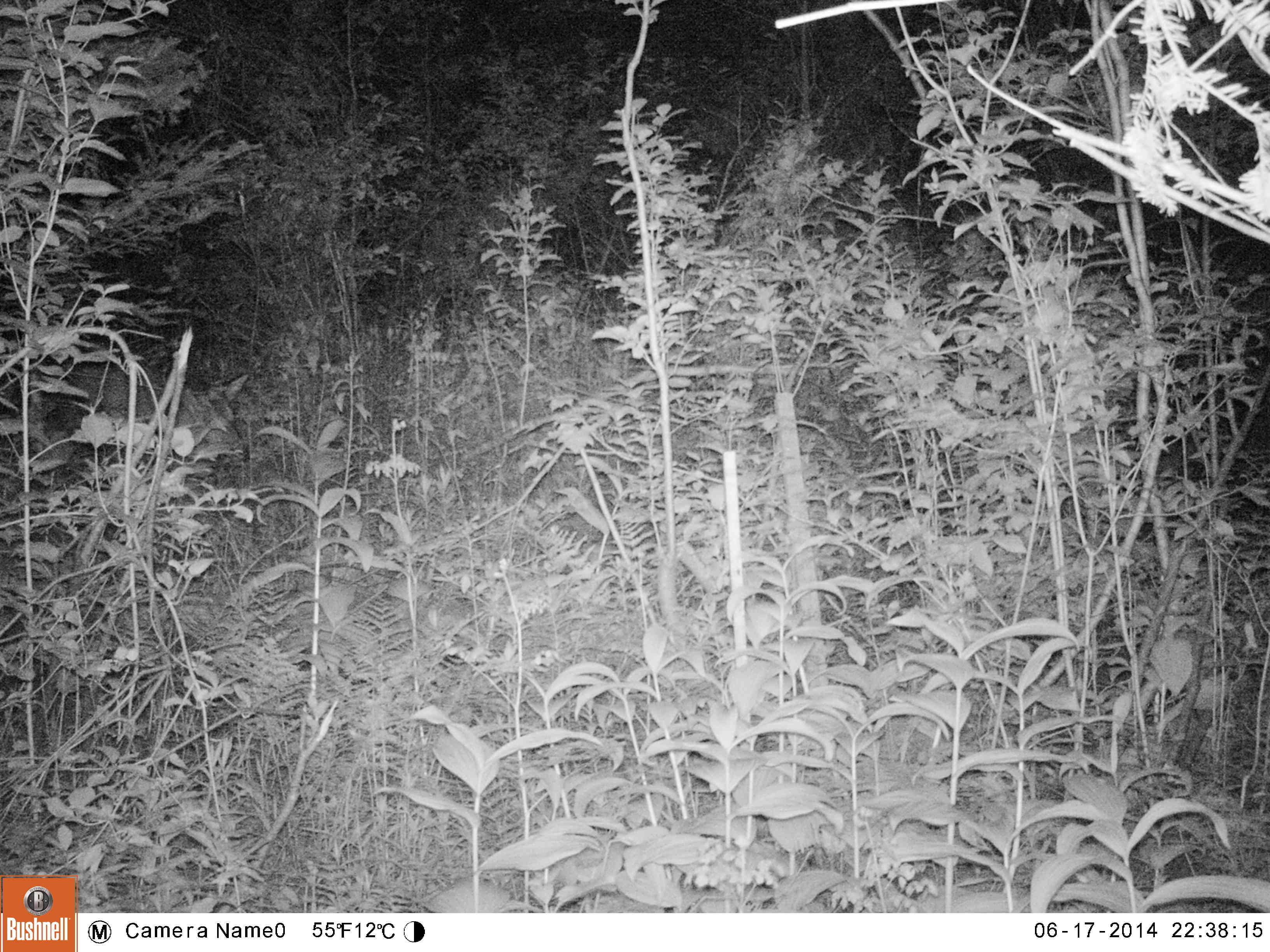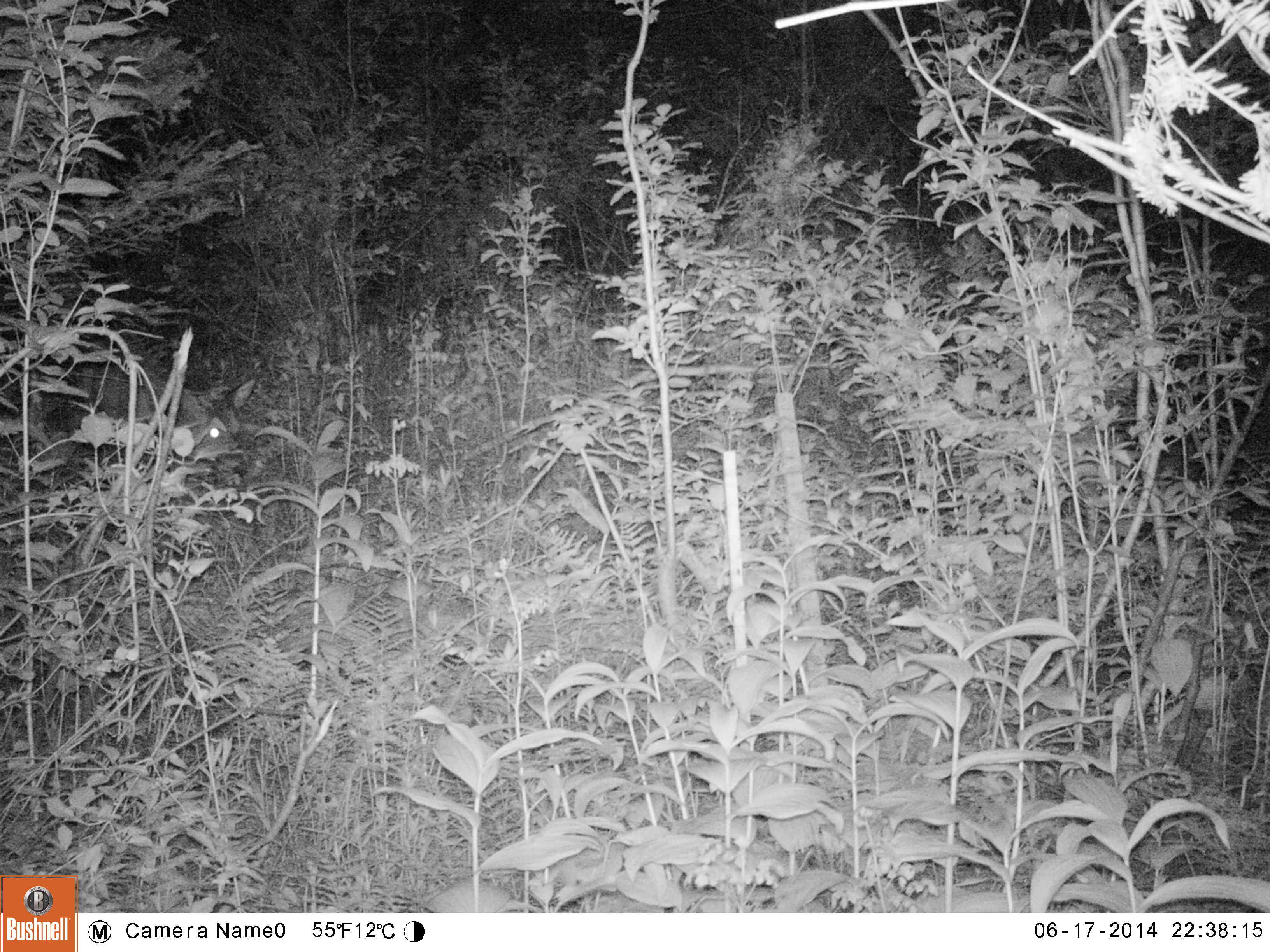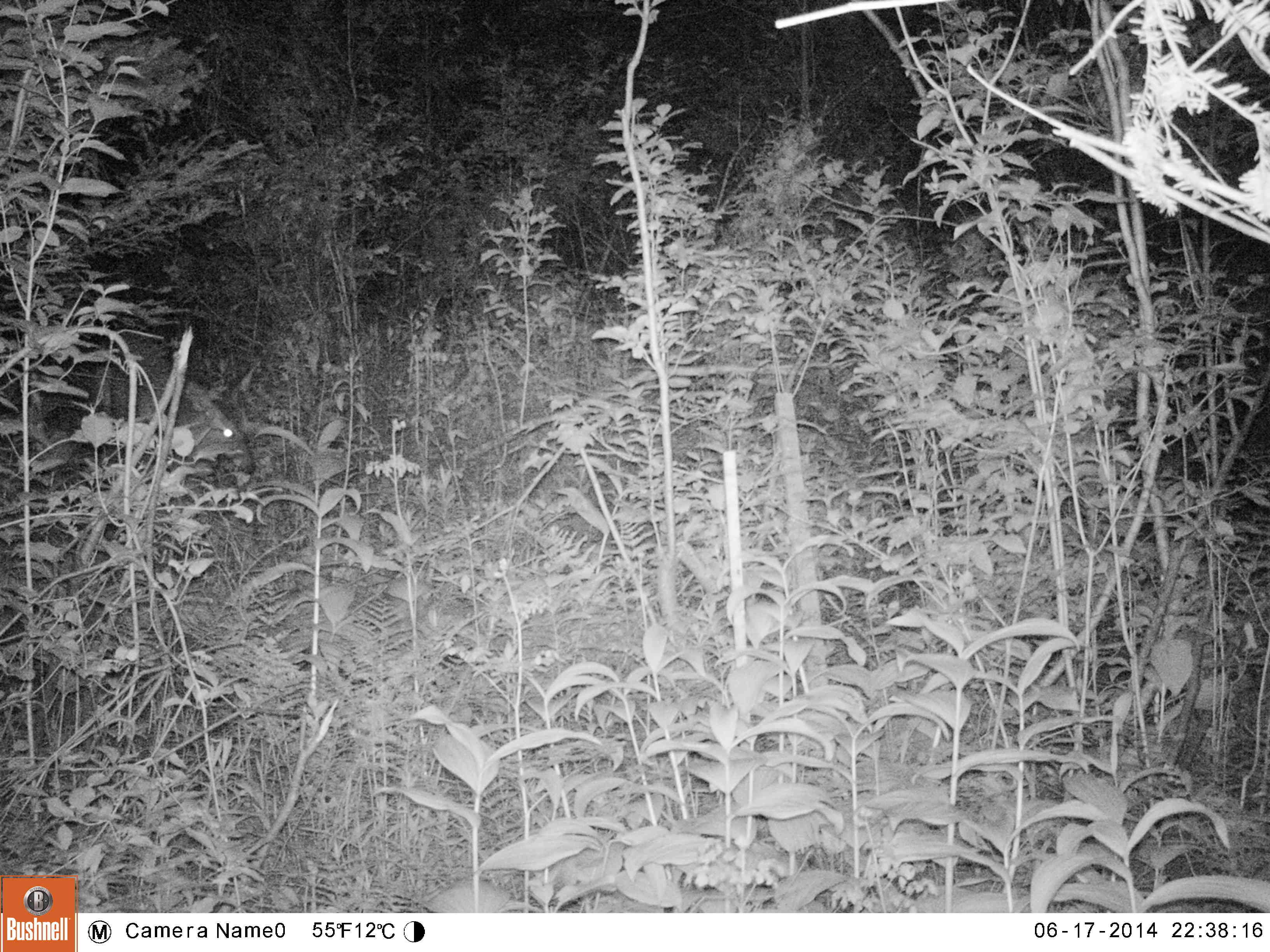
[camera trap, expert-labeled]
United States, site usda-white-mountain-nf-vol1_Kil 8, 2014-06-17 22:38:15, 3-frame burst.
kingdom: Animalia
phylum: Chordata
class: Mammalia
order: Artiodactyla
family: Cervidae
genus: Odocoileus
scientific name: Odocoileus virginianus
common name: white-tailed deer